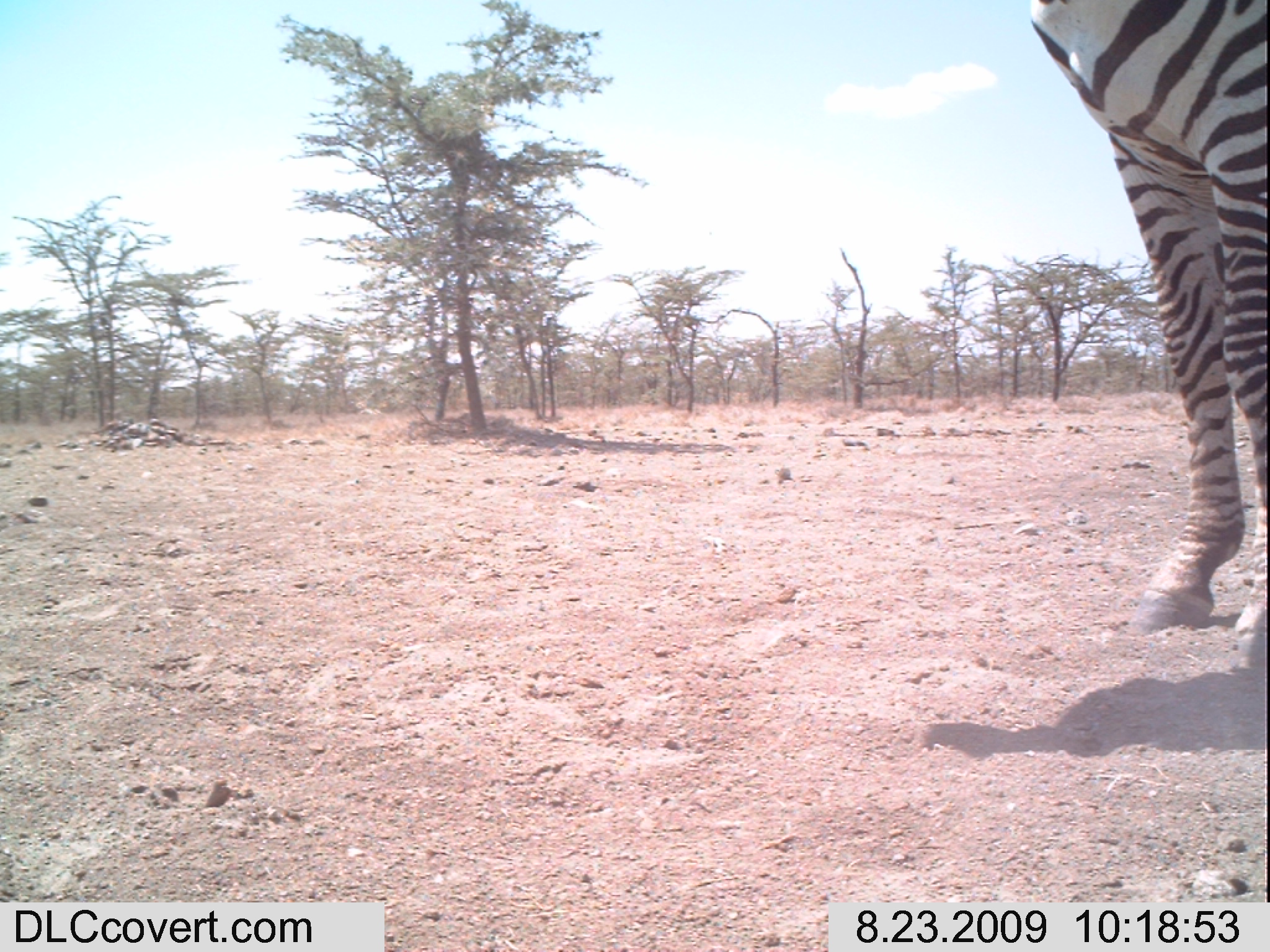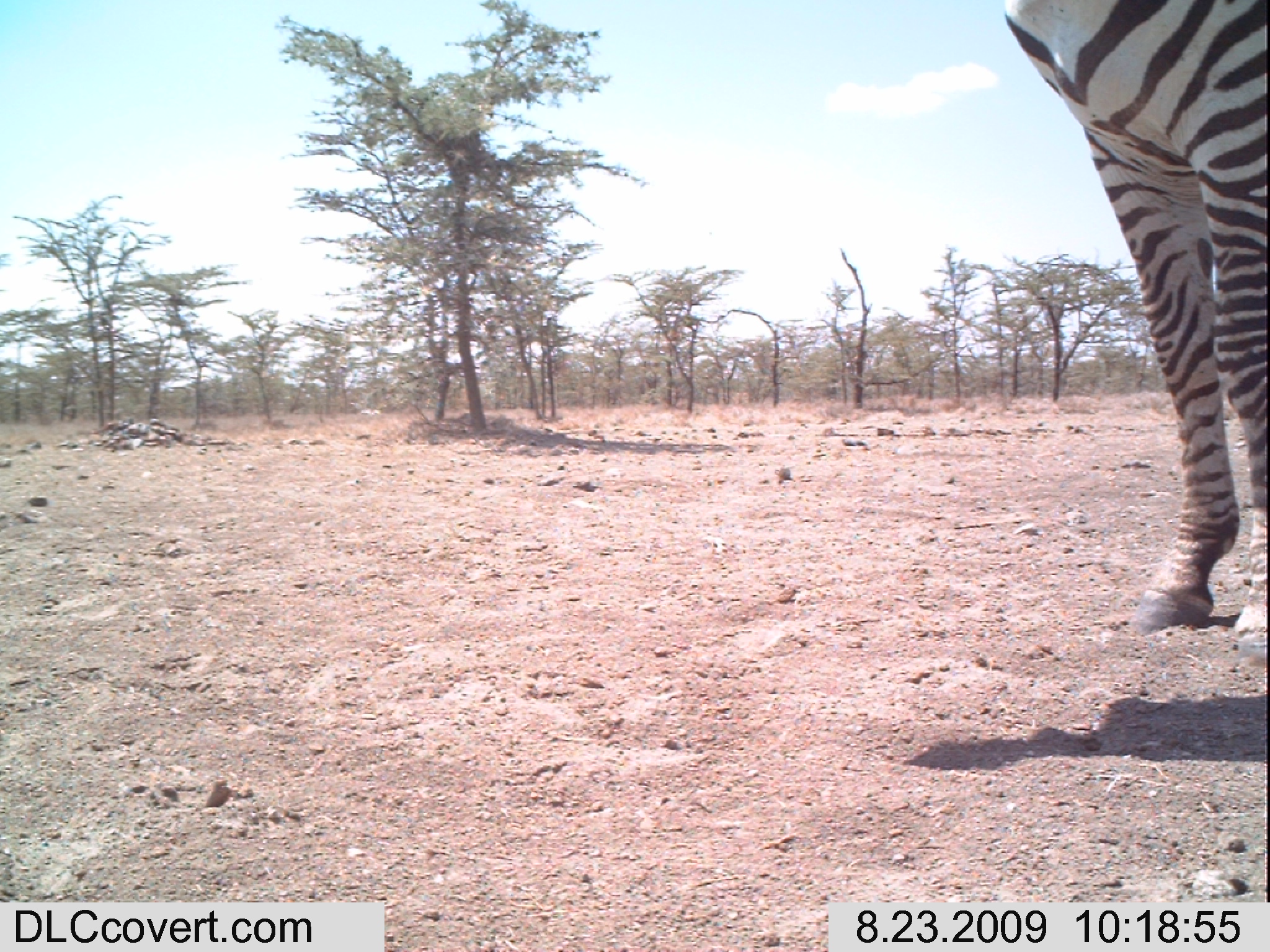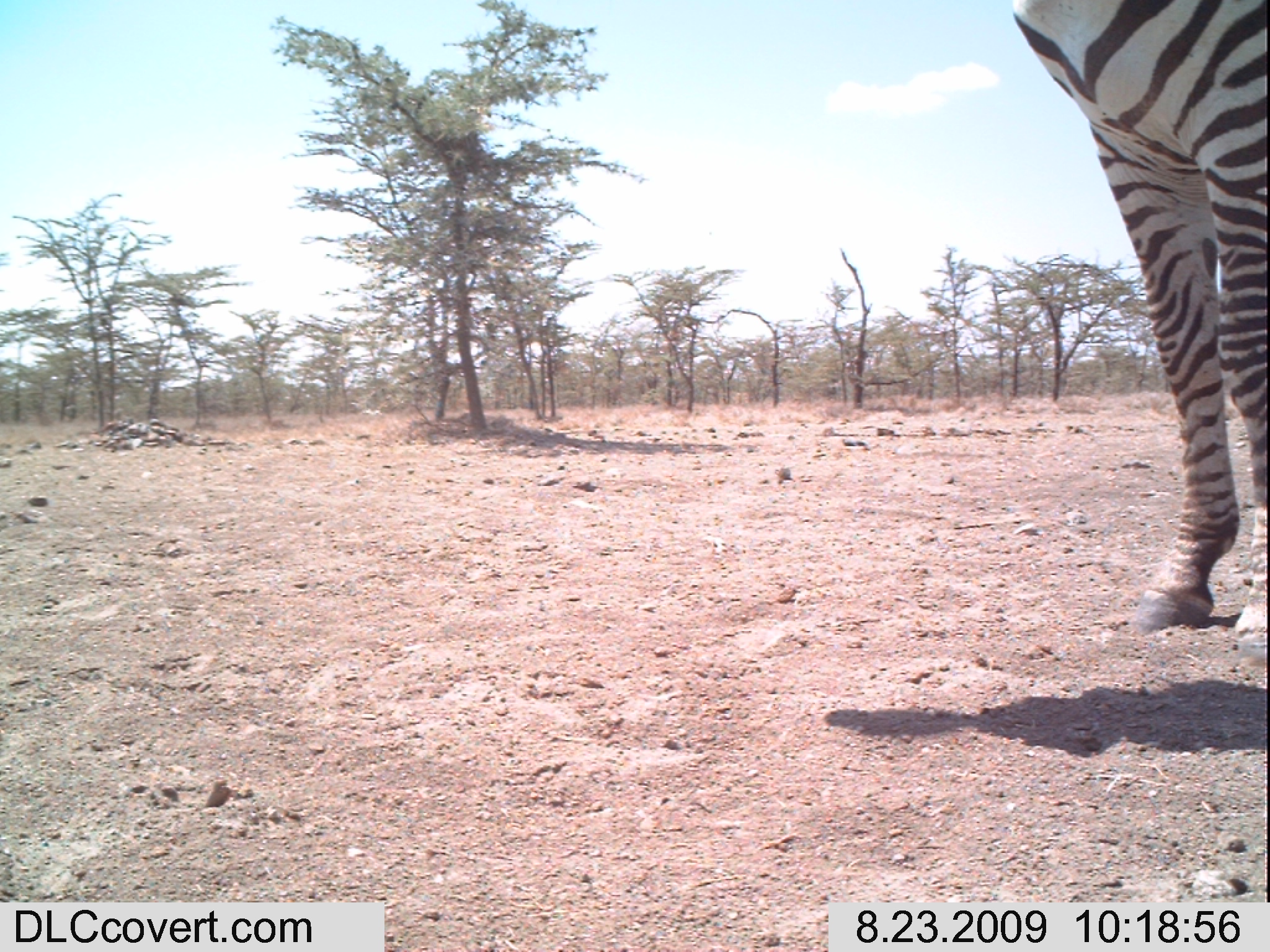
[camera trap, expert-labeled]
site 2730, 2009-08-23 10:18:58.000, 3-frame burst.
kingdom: Animalia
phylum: Chordata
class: Mammalia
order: Perissodactyla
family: Equidae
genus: Equus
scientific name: Equus quagga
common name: plains zebra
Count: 1.